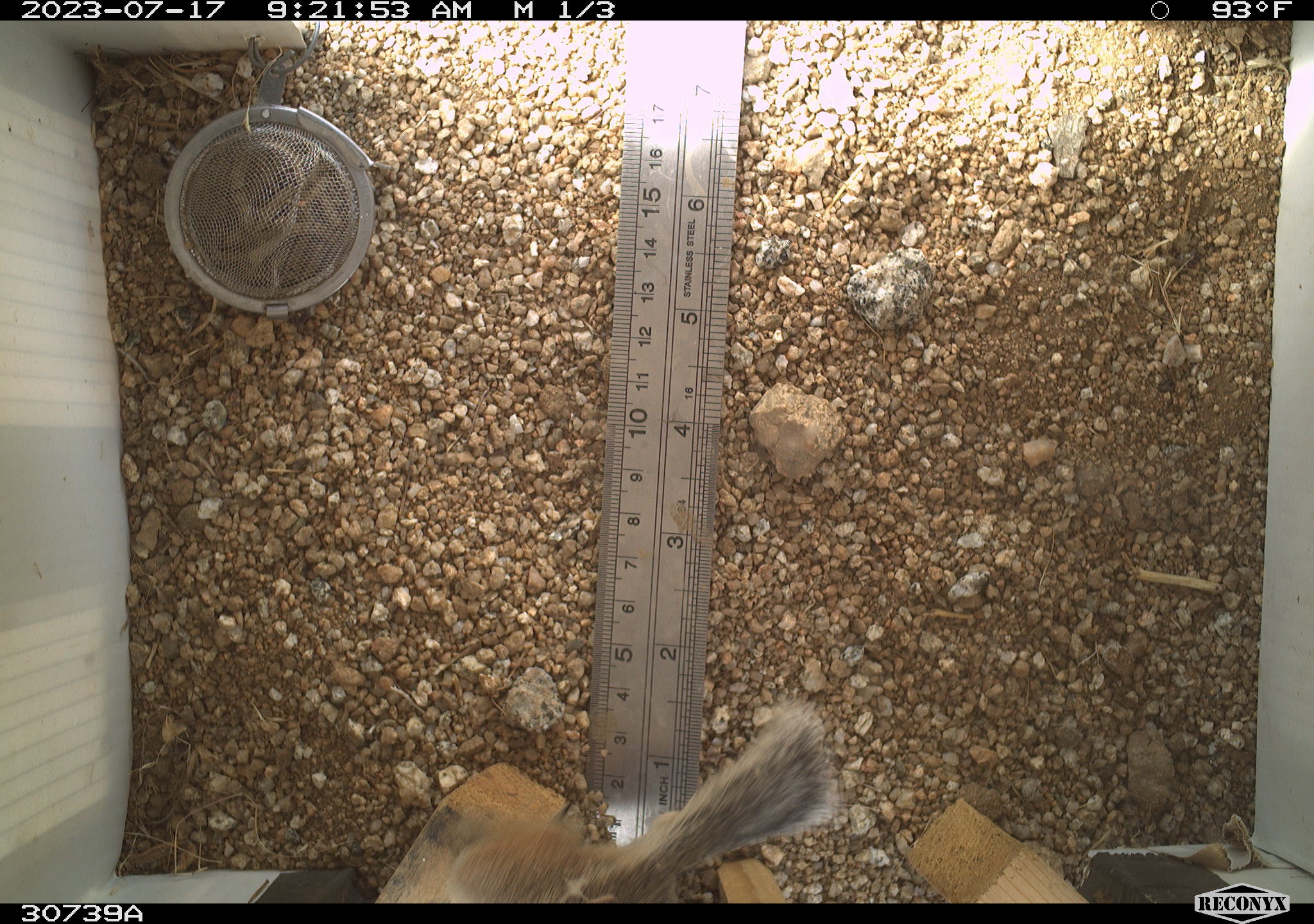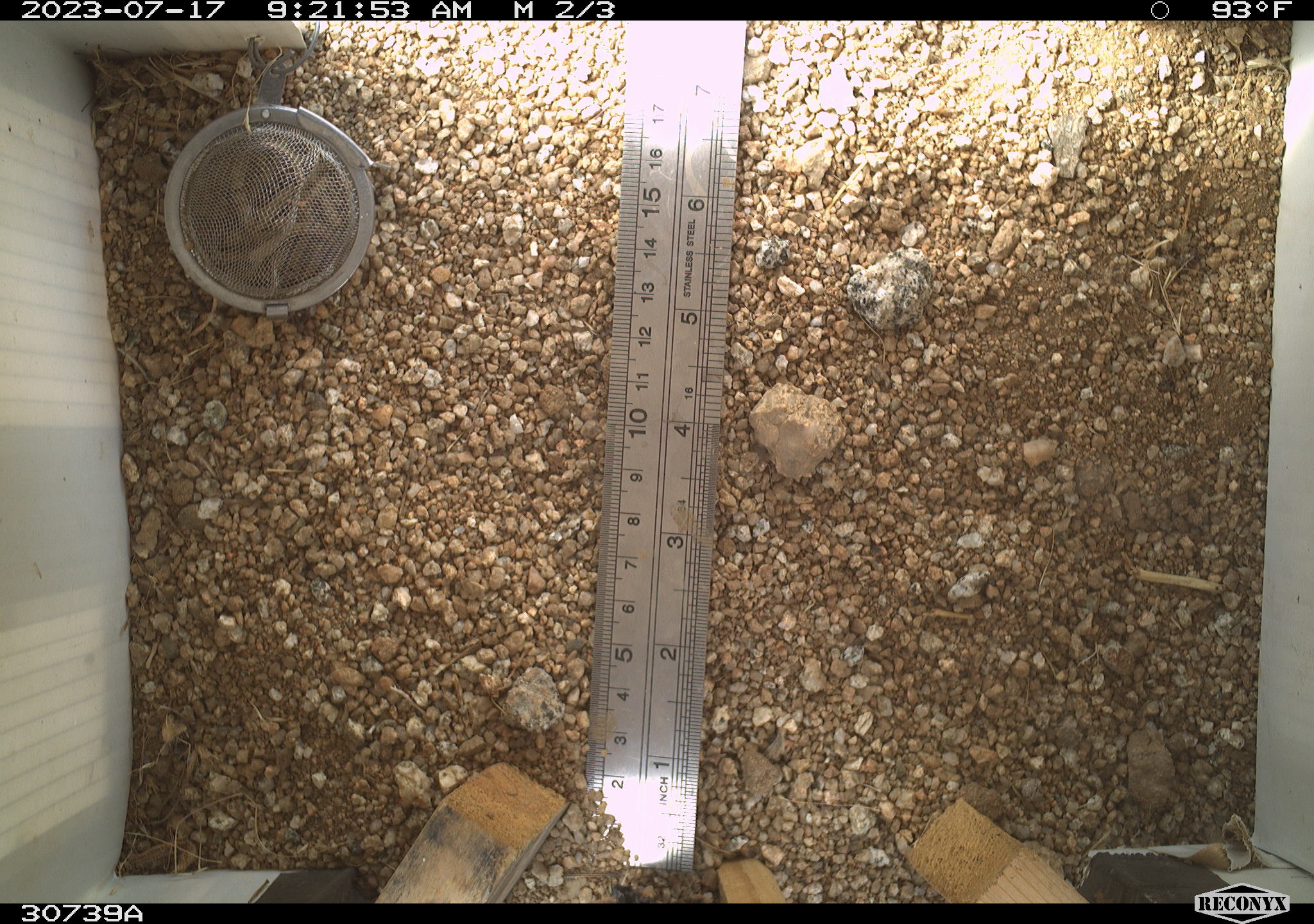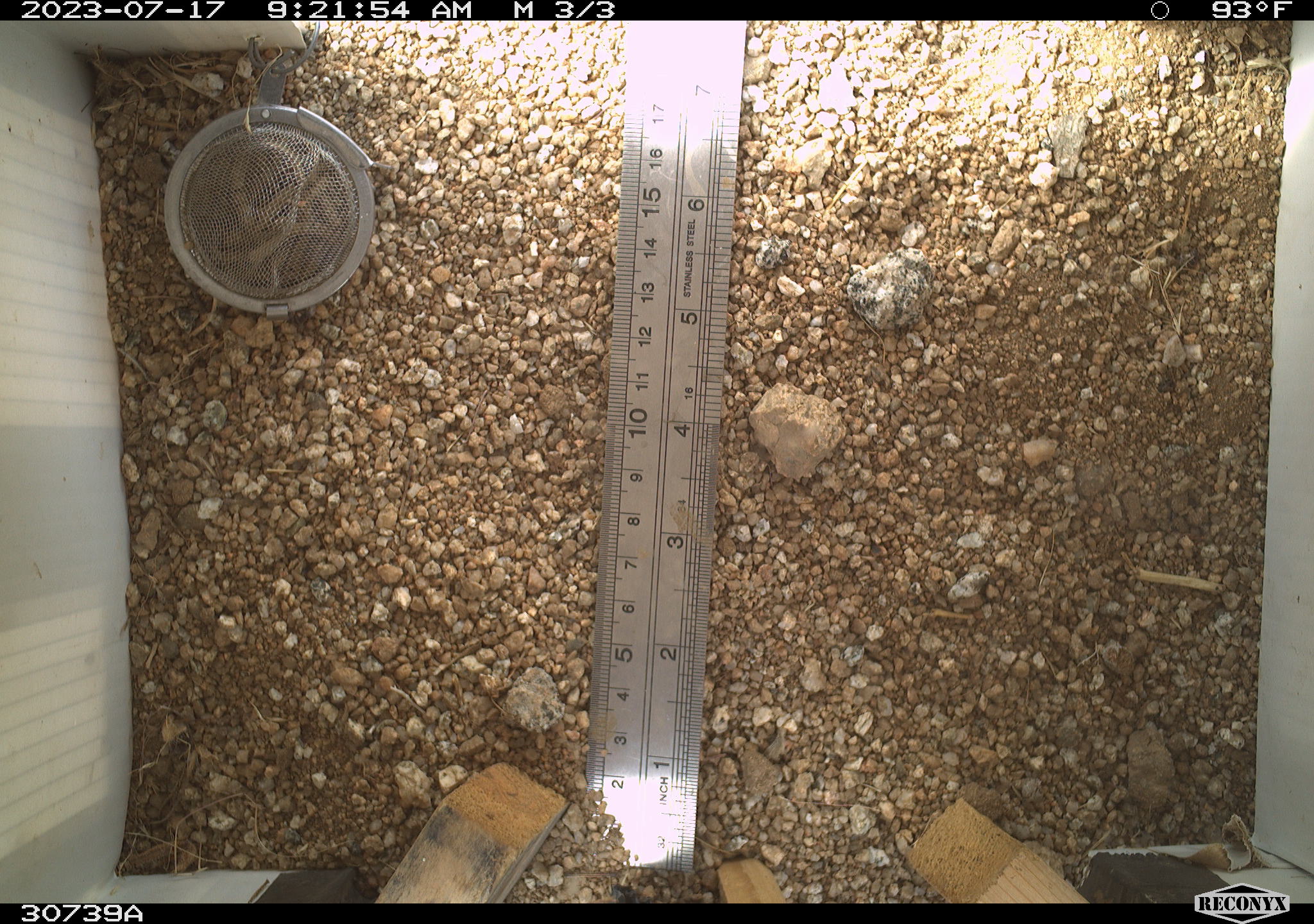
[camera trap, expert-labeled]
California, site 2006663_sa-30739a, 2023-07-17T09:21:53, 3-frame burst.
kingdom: Animalia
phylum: Chordata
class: Mammalia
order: Rodentia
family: Sciuridae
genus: Ammospermophilus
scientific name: Ammospermophilus leucurus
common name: white-tailed antelope squirrel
White-tailed antelope squirrel (Ammospermophilus leucurus).